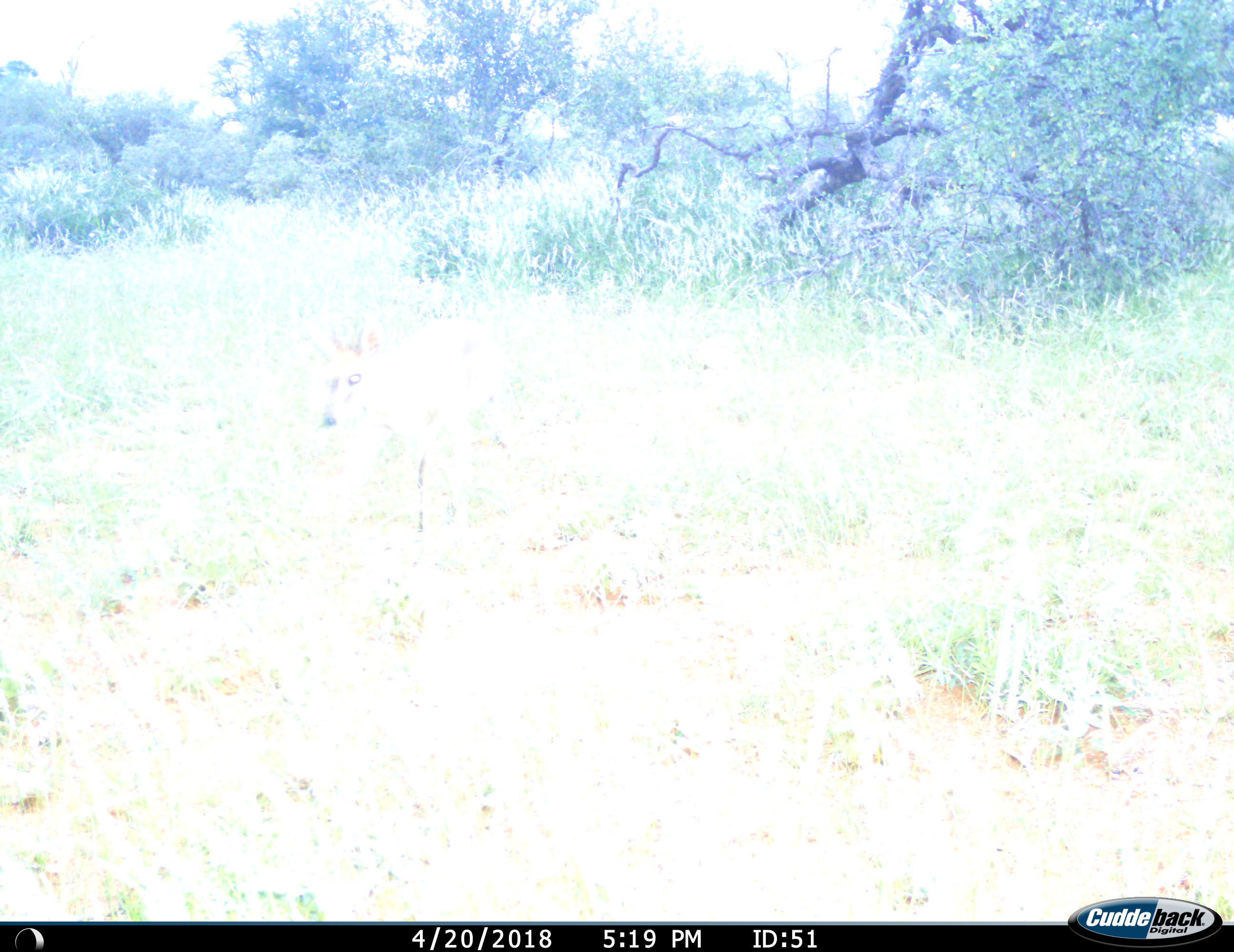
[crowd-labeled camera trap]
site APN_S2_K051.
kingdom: Animalia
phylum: Chordata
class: Mammalia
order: Artiodactyla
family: Bovidae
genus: Sylvicapra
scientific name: Sylvicapra grimmia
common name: common duiker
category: duikercommongrey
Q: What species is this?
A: Duikercommongrey (common duiker) (Sylvicapra grimmia).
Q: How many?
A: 1.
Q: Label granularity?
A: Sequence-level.